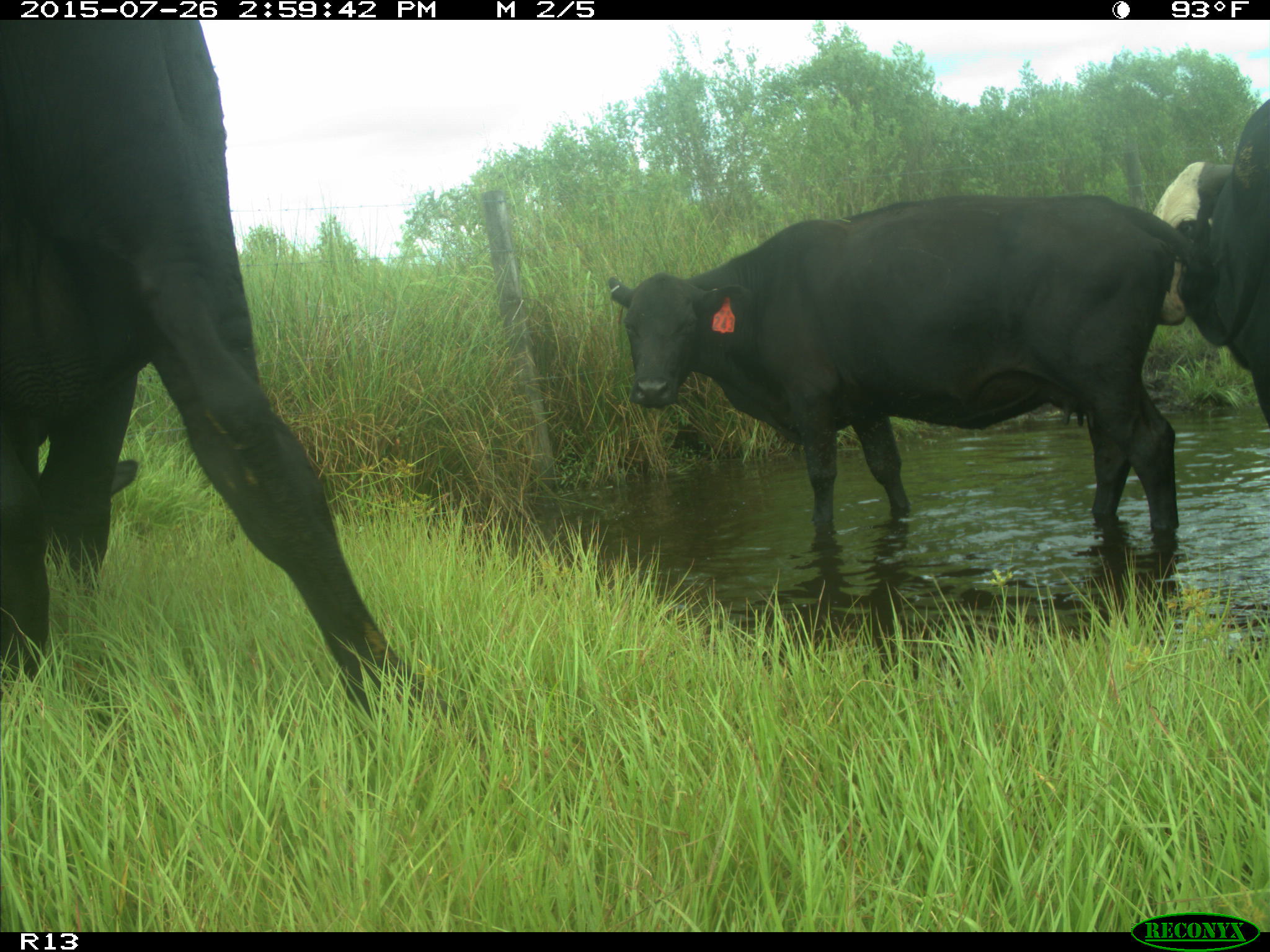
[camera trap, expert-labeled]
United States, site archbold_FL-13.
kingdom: Animalia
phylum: Chordata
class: Mammalia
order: Artiodactyla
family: Bovidae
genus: Bos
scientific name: Bos taurus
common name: domestic cow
Bos taurus (domestic cow).